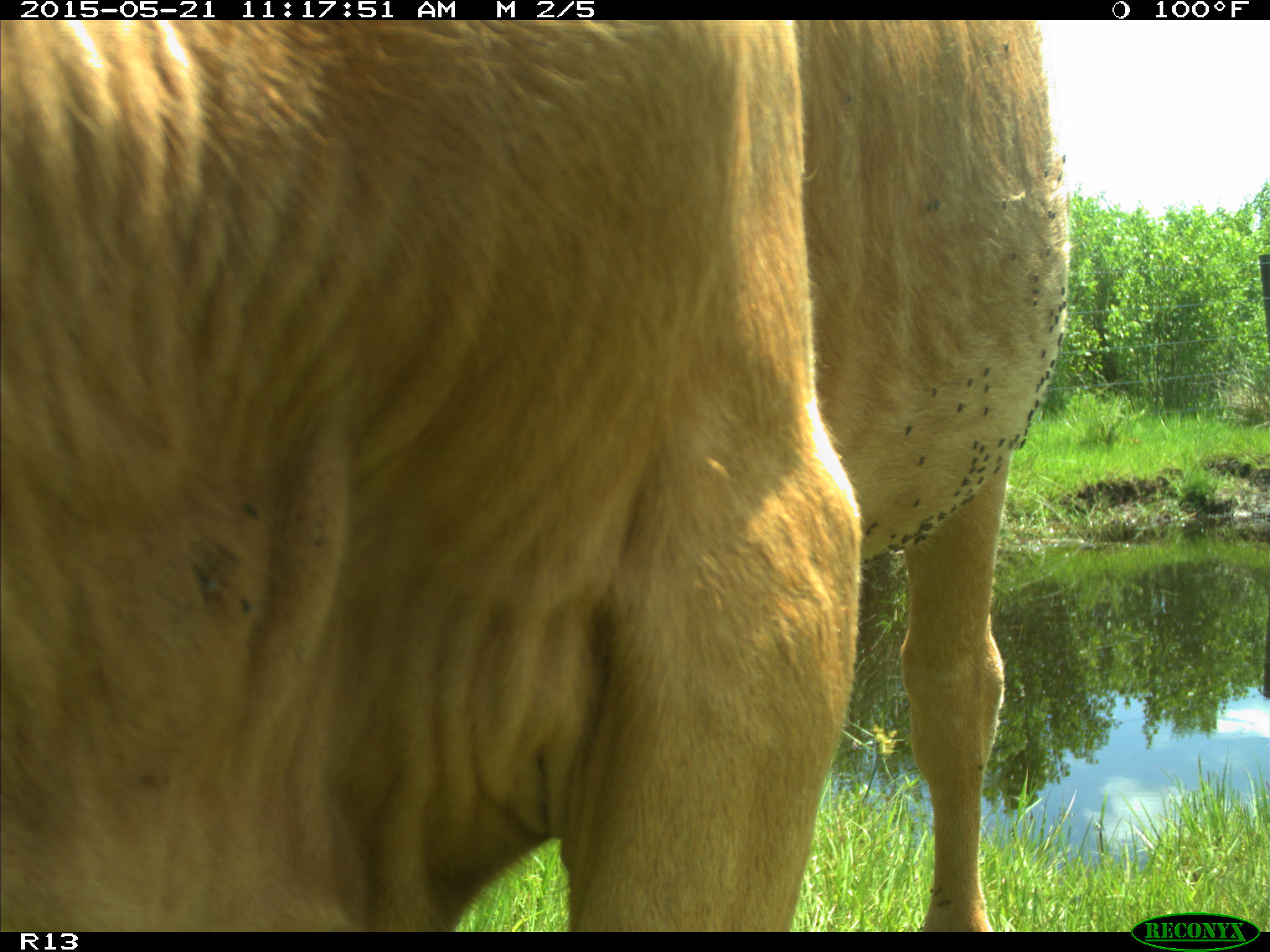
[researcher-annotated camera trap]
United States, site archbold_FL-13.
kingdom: Animalia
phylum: Chordata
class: Mammalia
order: Artiodactyla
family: Bovidae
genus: Bos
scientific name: Bos taurus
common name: domestic cow